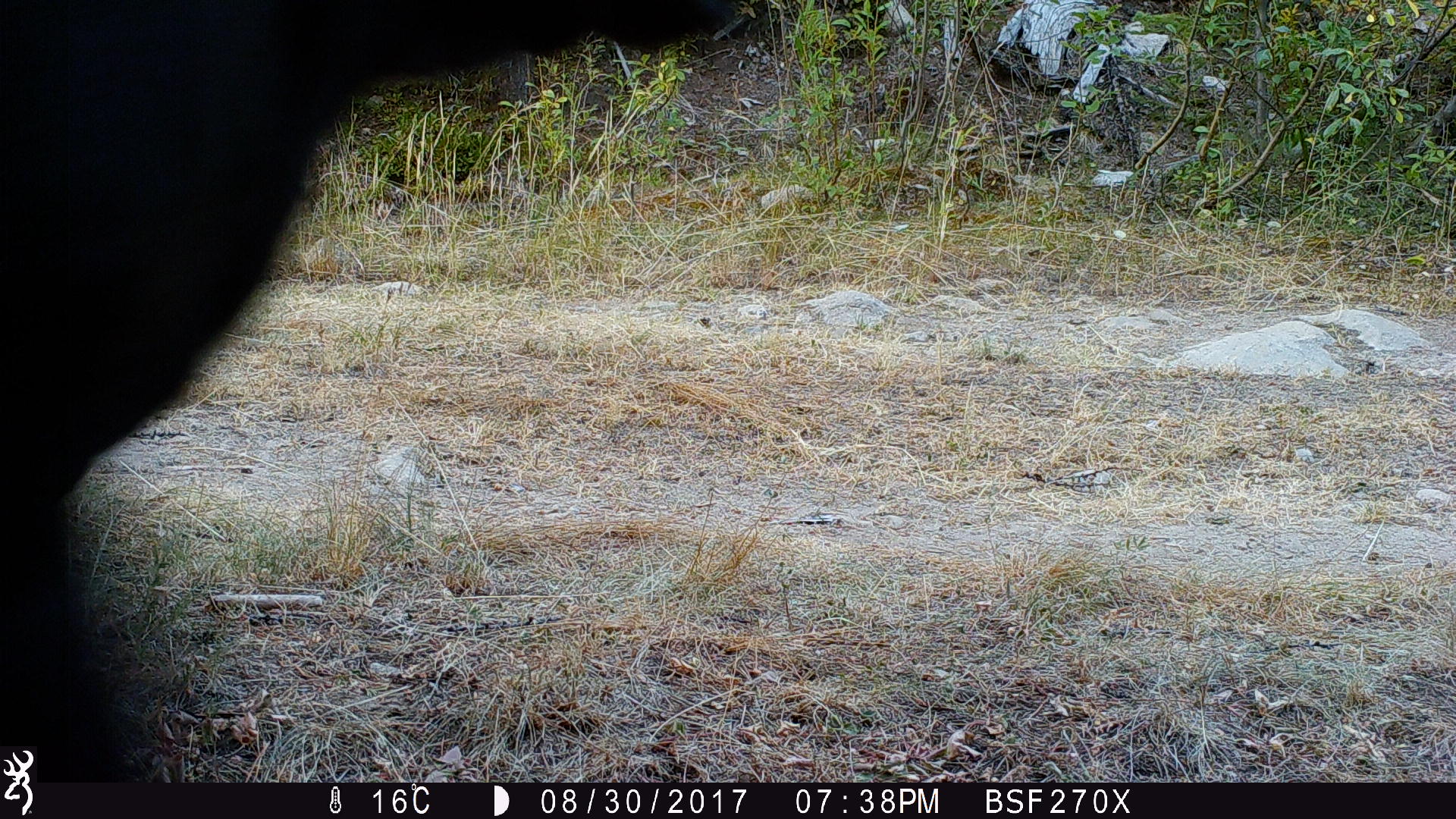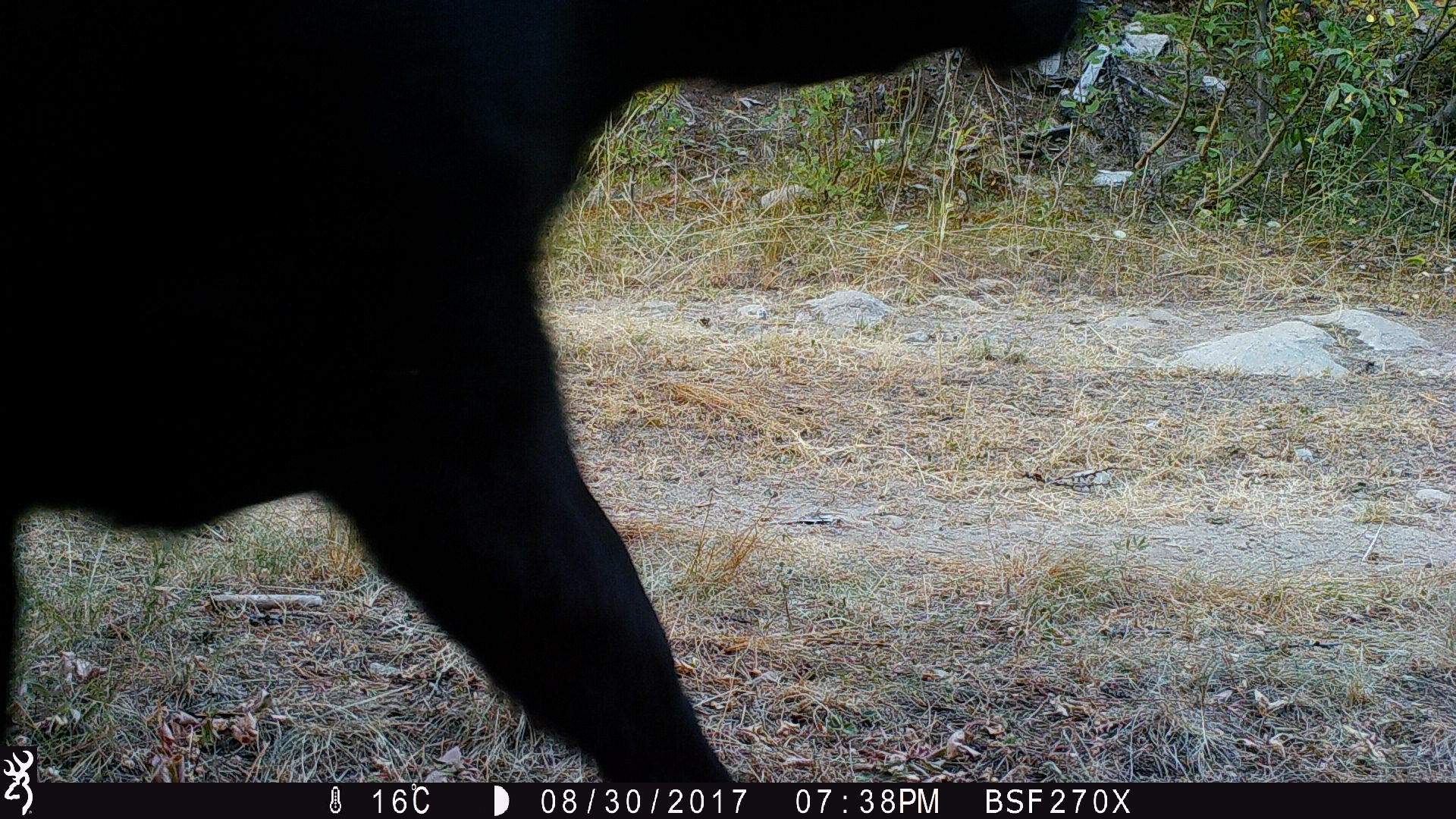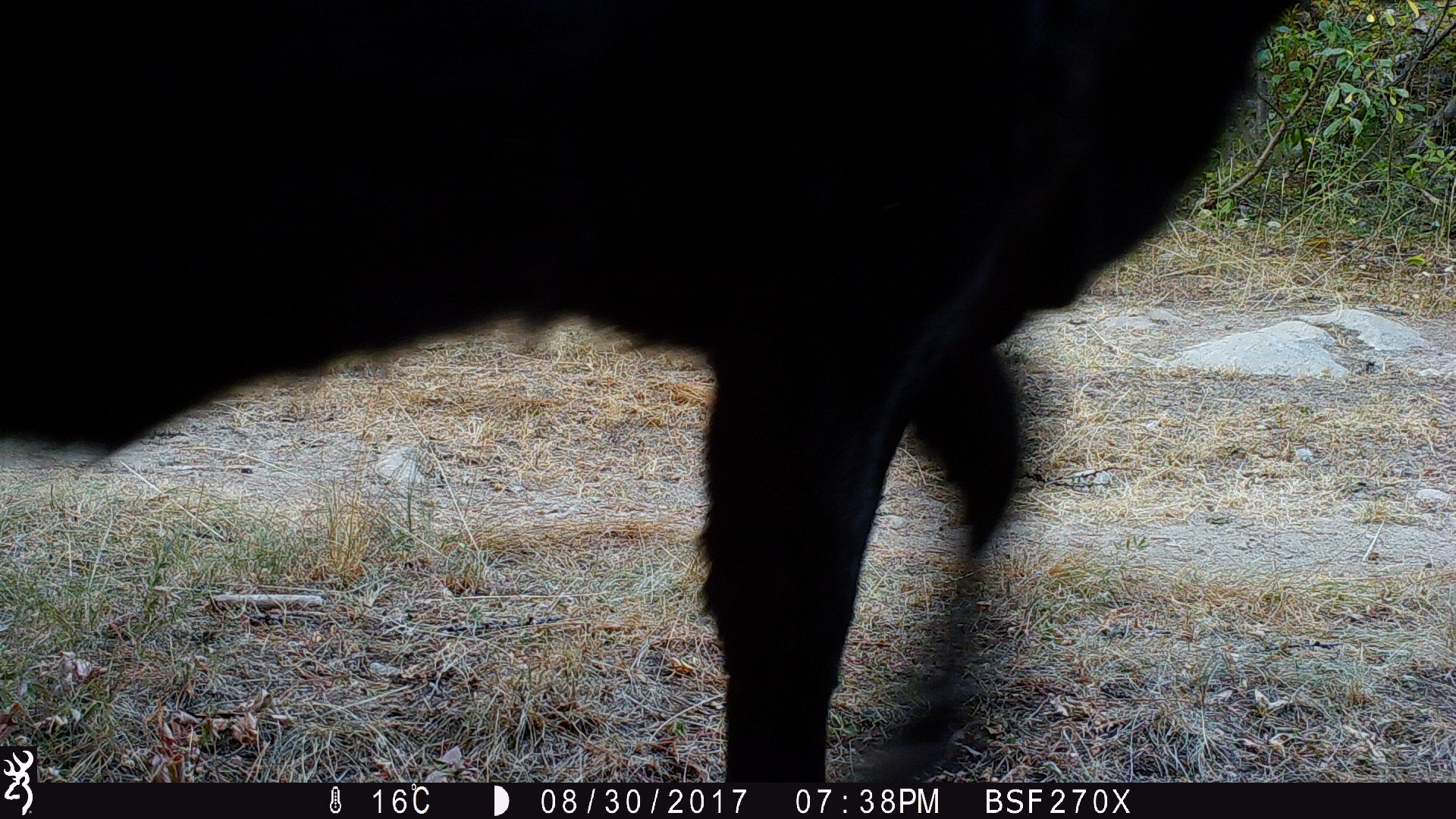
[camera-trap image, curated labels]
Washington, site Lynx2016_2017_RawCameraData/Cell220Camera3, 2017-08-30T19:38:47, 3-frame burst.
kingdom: Animalia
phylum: Chordata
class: Mammalia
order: Artiodactyla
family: Bovidae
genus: Bos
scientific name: Bos taurus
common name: domestic cattle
Domestic cattle (Bos taurus). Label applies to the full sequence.